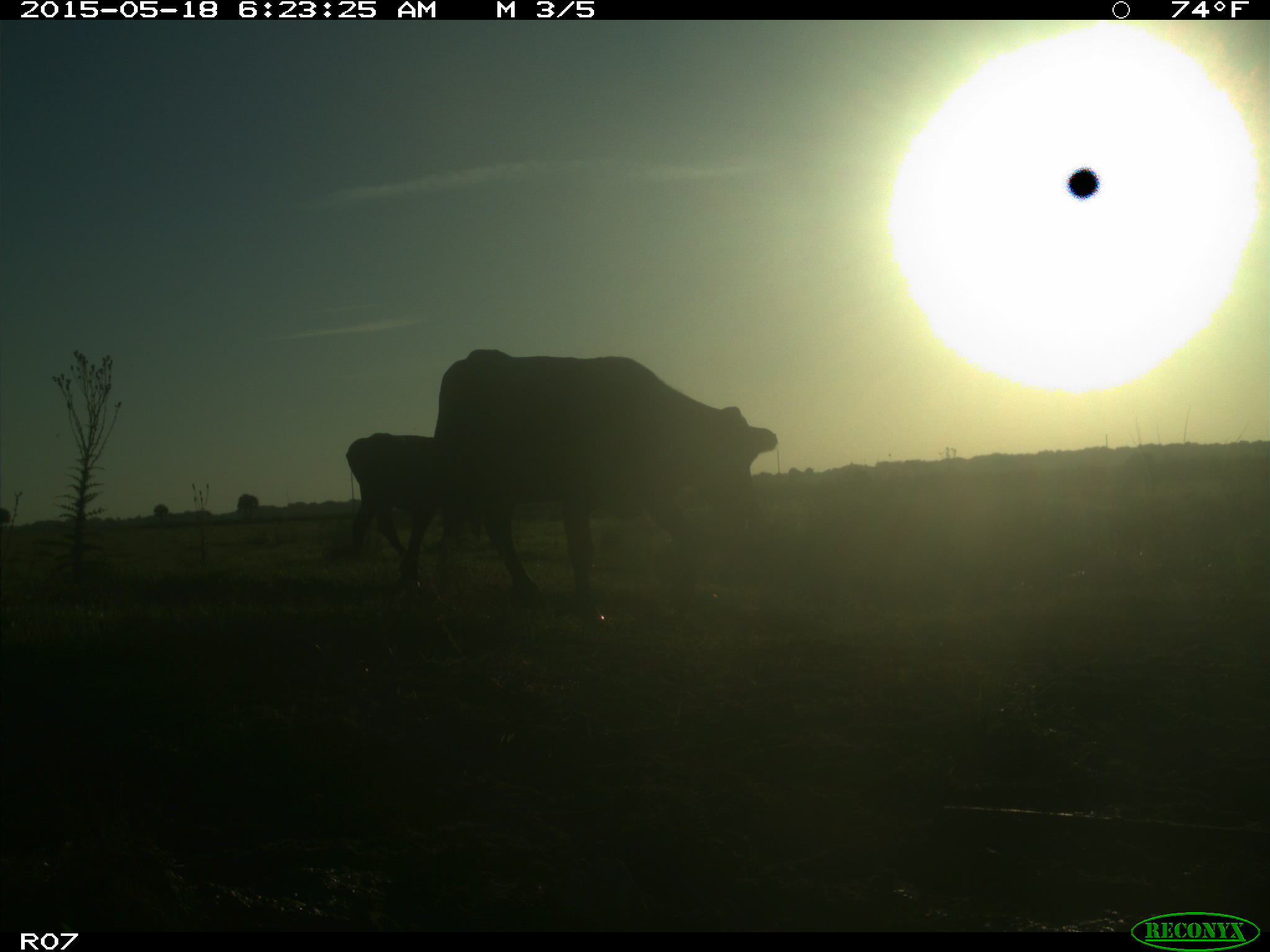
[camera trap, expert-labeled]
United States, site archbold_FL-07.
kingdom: Animalia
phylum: Chordata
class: Mammalia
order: Artiodactyla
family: Bovidae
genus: Bos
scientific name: Bos taurus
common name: domestic cow